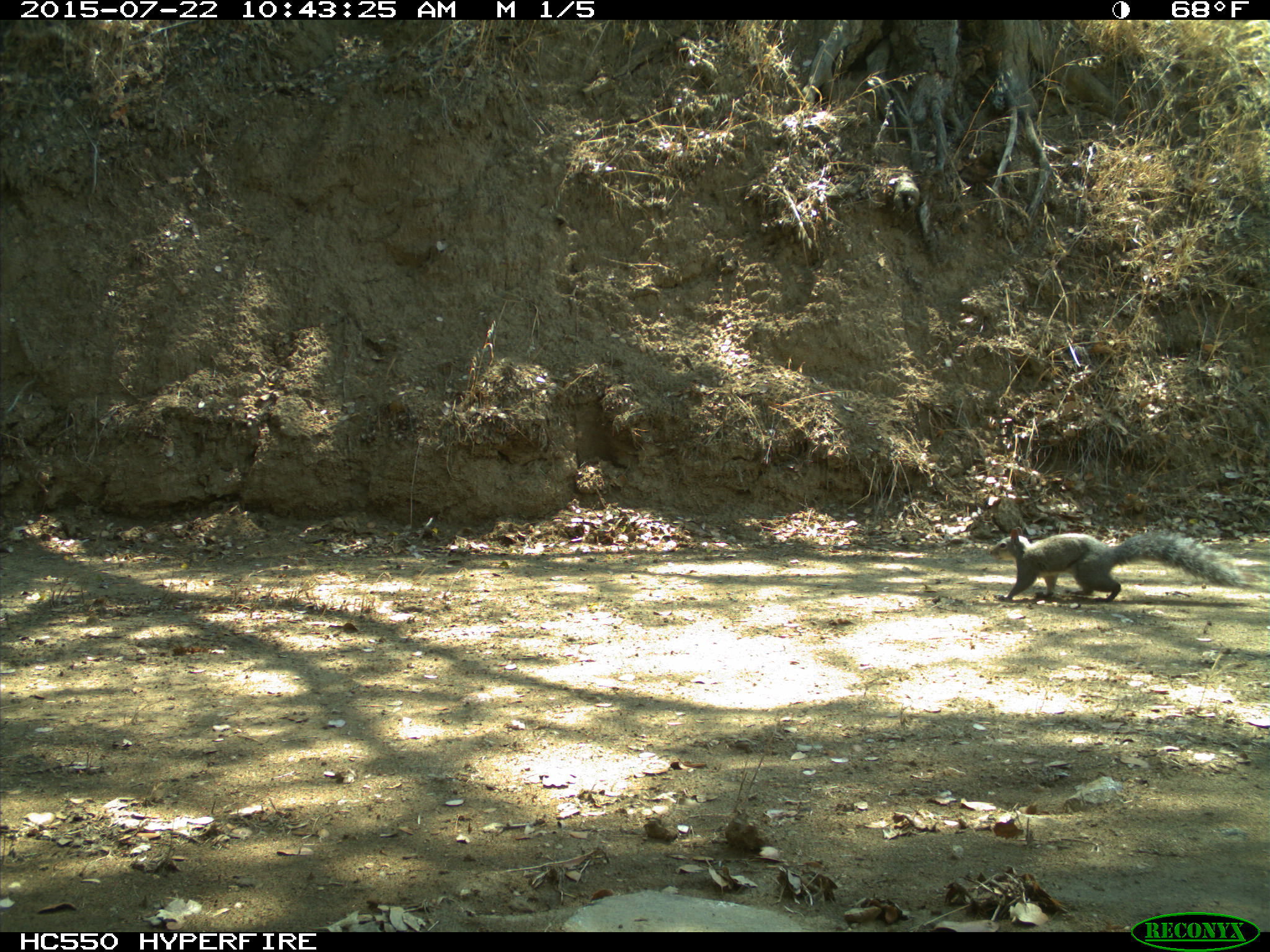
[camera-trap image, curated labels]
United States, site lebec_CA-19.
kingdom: Animalia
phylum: Chordata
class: Mammalia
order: Rodentia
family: Sciuridae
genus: Sciurus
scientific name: Sciurus carolinensis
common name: eastern gray squirrel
Sciurus carolinensis (eastern gray squirrel).